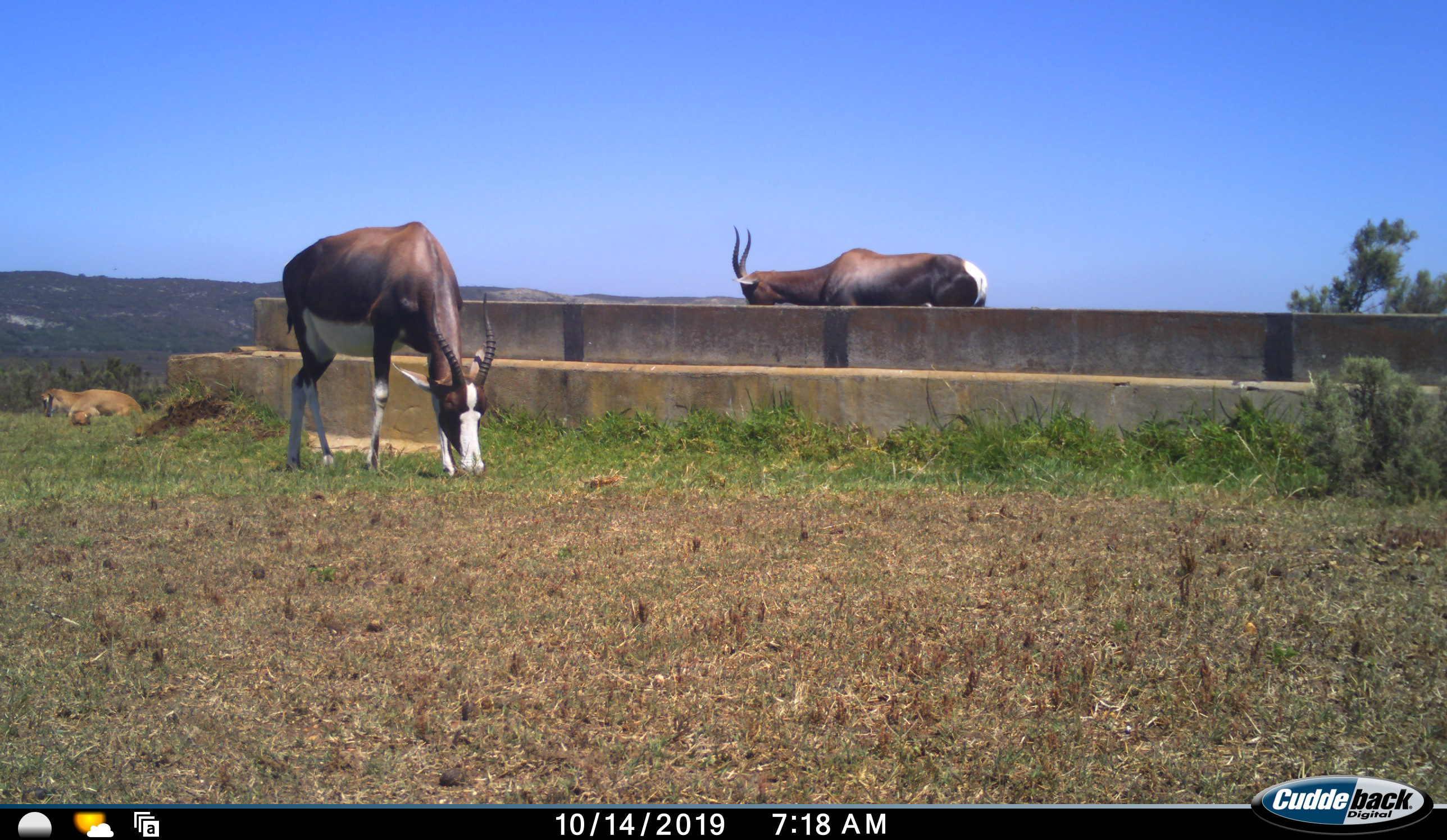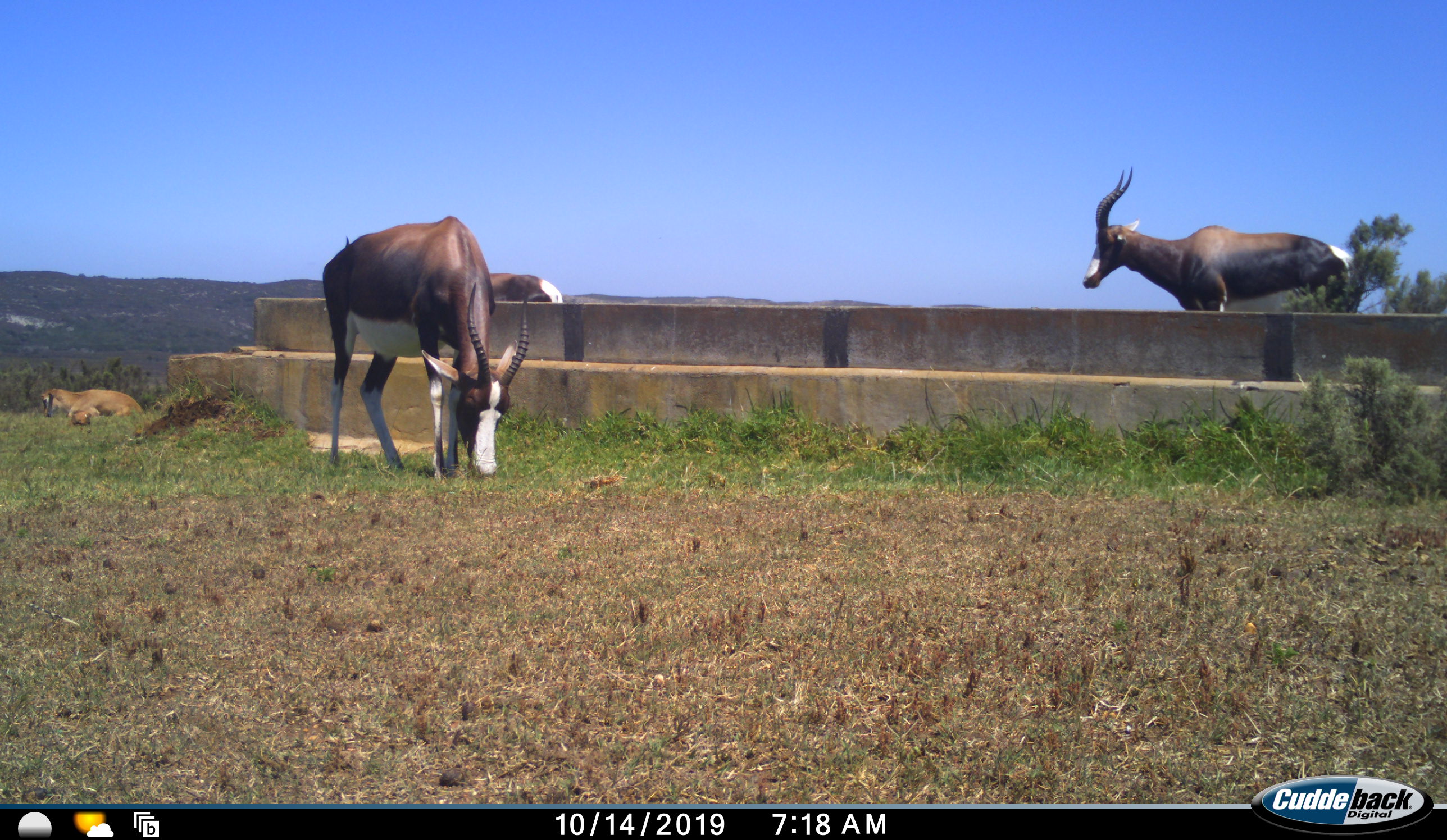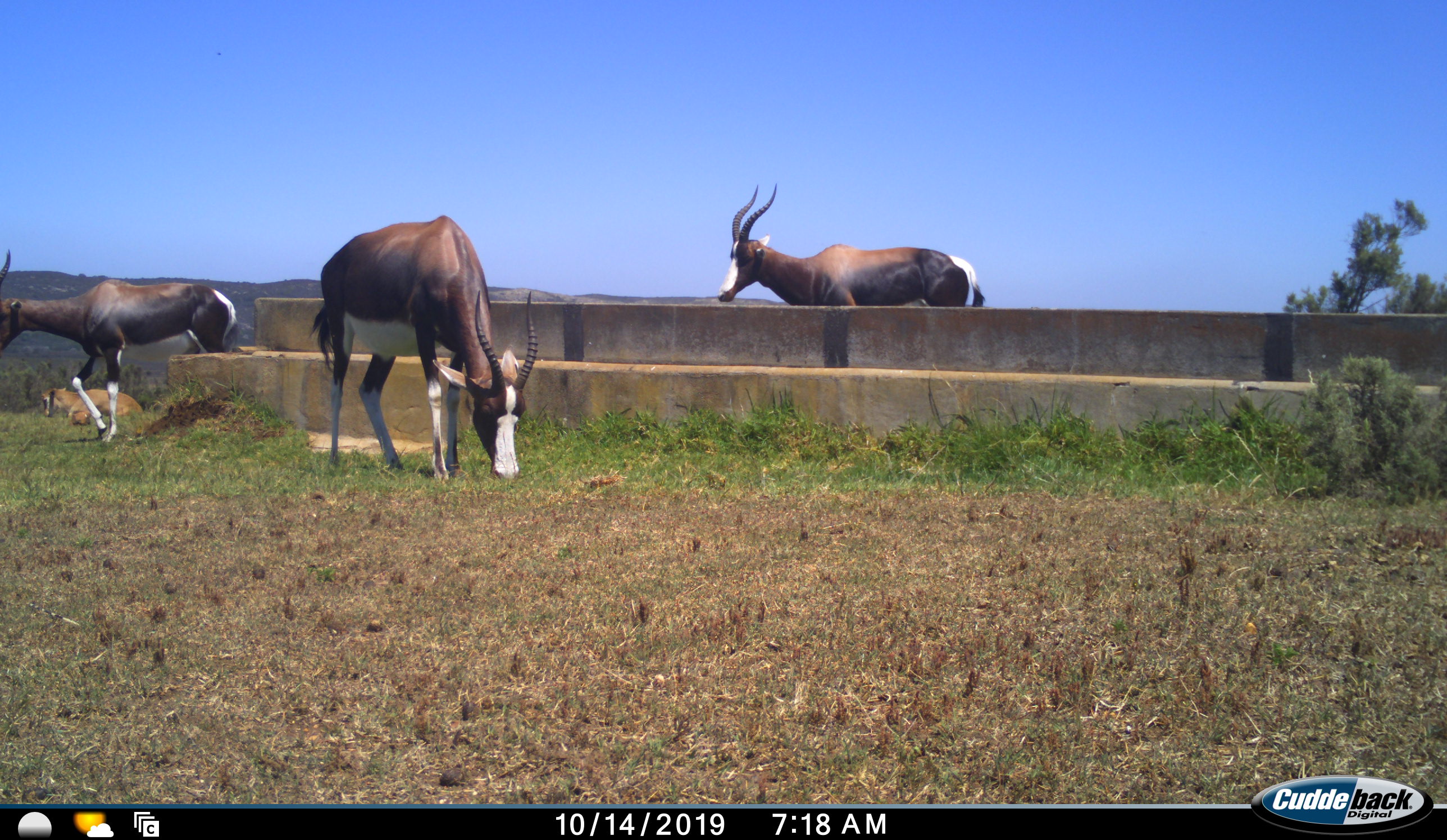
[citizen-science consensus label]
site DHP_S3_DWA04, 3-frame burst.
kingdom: Animalia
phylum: Chordata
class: Mammalia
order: Artiodactyla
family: Bovidae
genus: Damaliscus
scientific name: Damaliscus pygargus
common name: bontebok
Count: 3.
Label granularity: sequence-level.